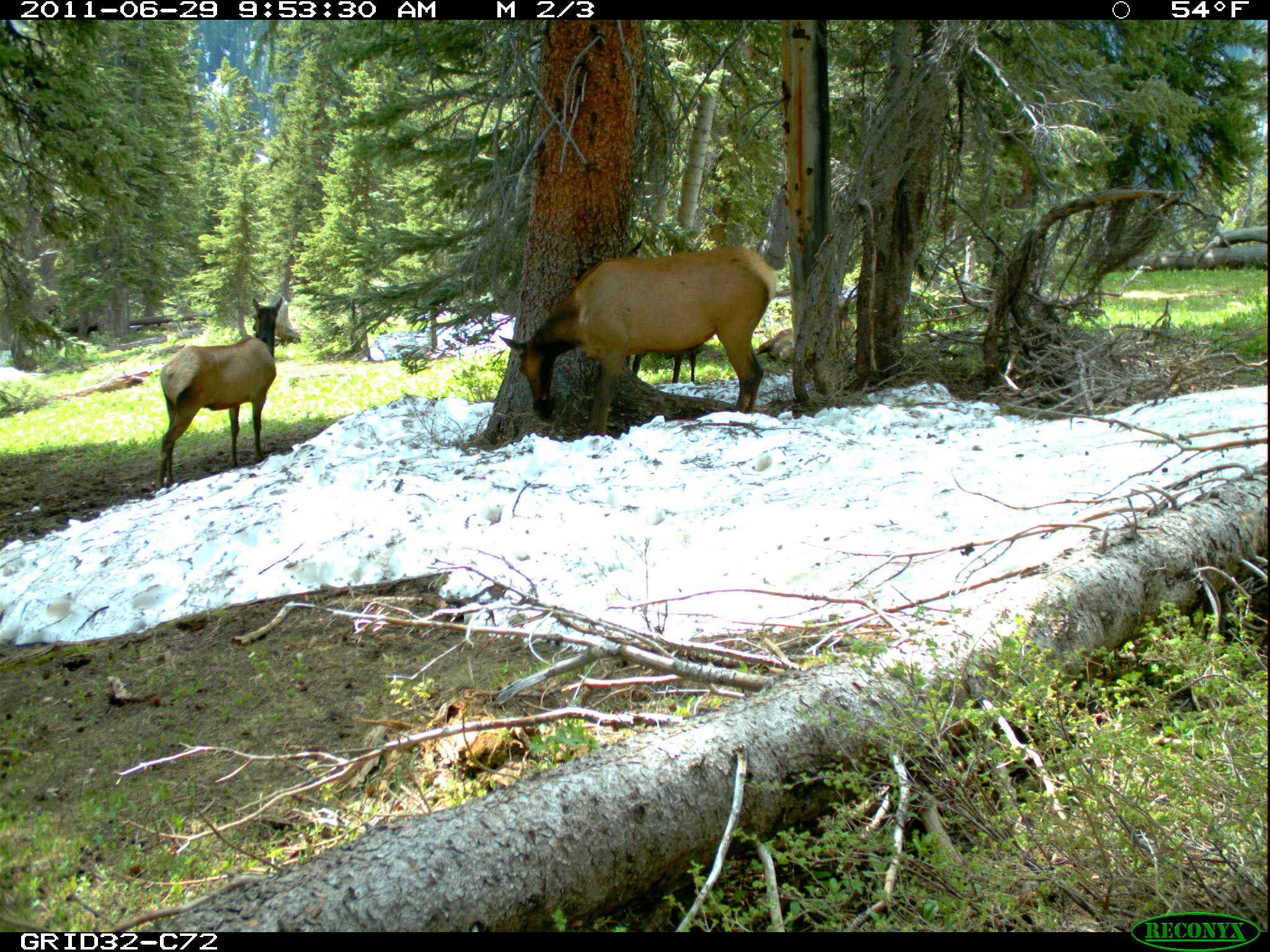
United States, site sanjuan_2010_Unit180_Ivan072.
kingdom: Animalia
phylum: Chordata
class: Mammalia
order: Artiodactyla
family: Cervidae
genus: Cervus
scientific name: Cervus elaphus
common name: red deer